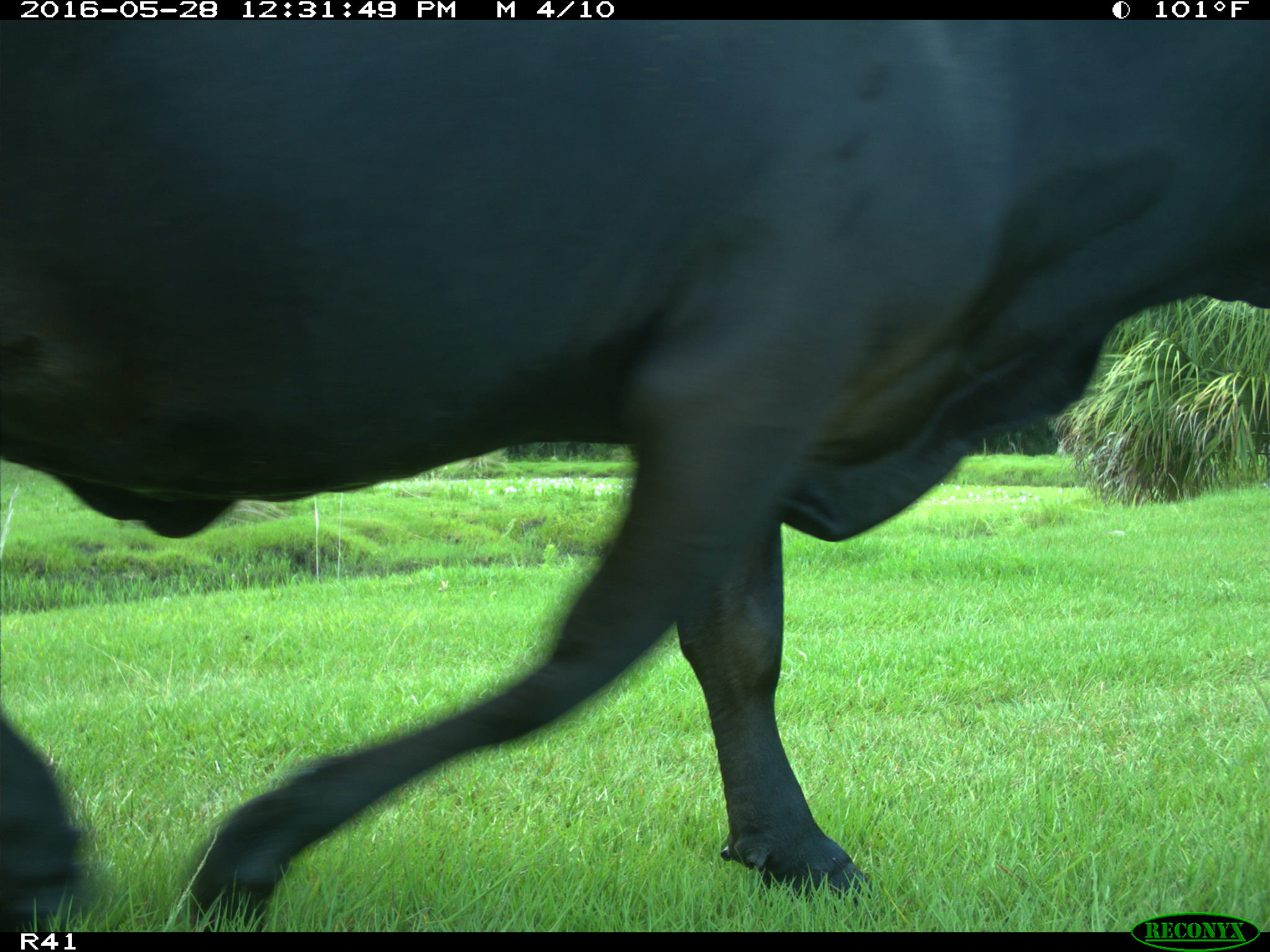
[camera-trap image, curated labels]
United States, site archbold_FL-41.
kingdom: Animalia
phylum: Chordata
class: Mammalia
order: Artiodactyla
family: Bovidae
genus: Bos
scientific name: Bos taurus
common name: domestic cow